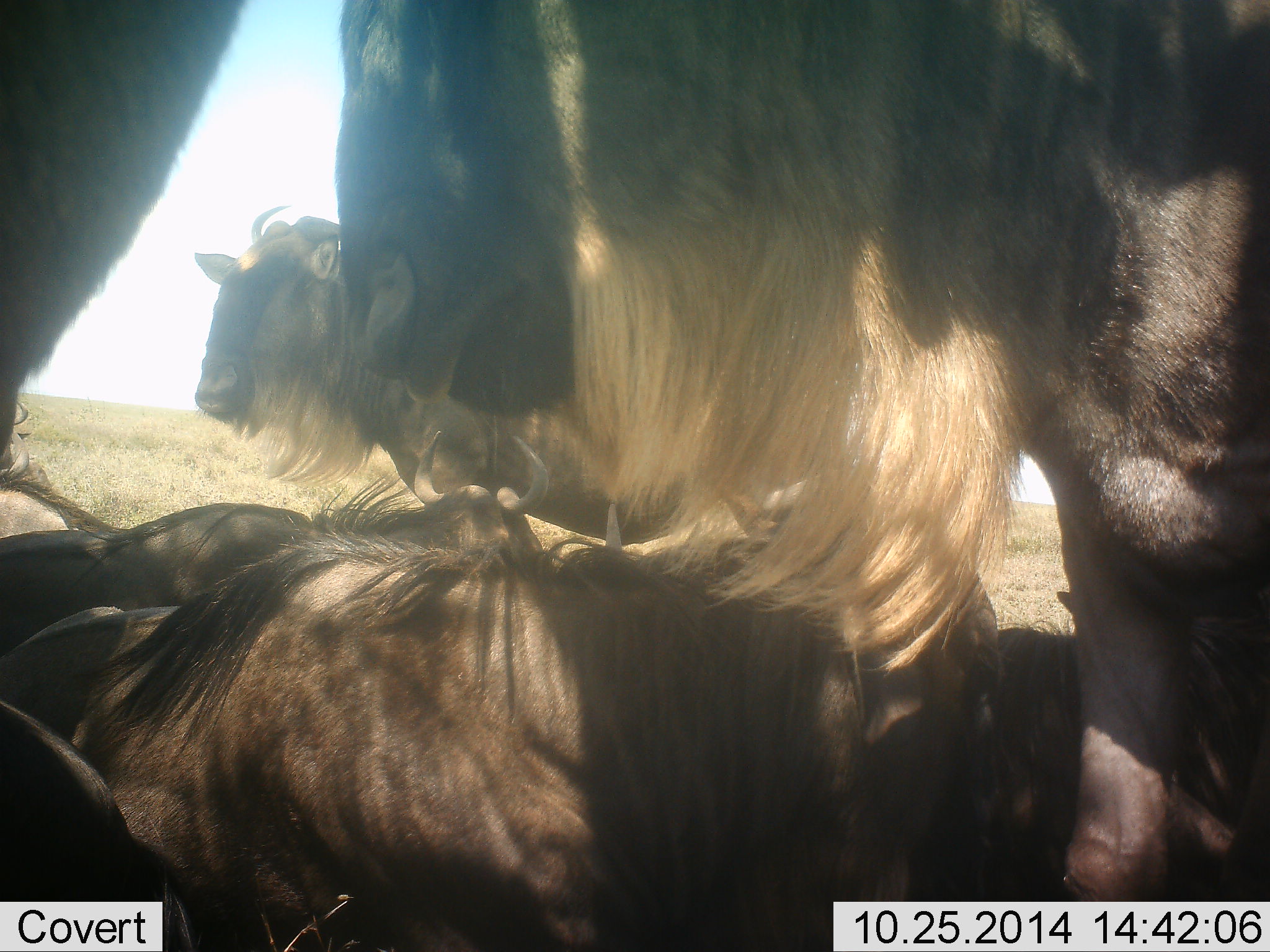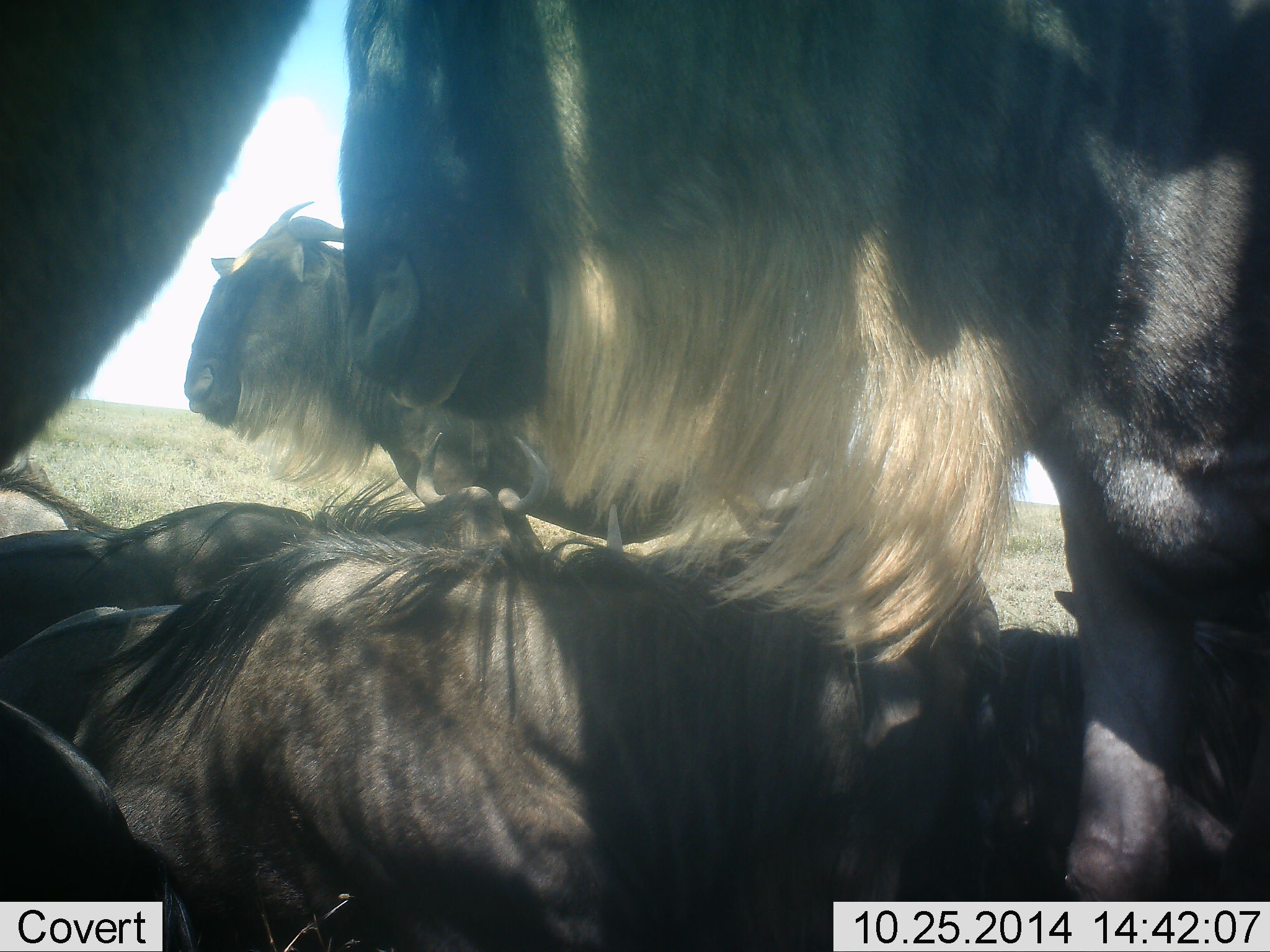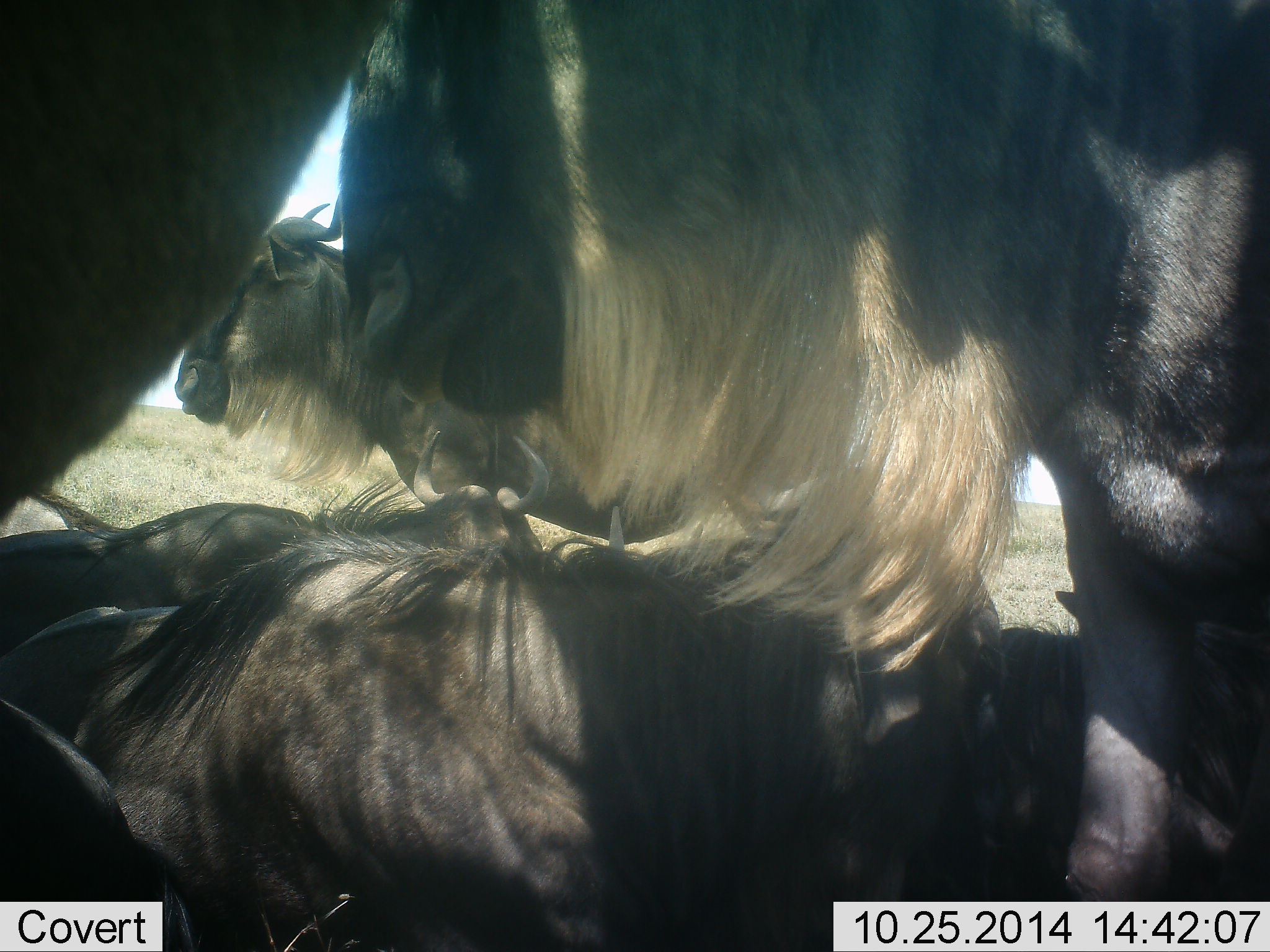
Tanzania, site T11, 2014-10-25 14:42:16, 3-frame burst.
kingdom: Animalia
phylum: Chordata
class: Mammalia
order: Artiodactyla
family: Bovidae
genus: Connochaetes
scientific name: Connochaetes taurinus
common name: blue wildebeest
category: wildebeest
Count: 5.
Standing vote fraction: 70%.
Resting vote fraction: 90%.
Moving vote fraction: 20%.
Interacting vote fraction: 10%.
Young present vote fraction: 0%.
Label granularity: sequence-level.